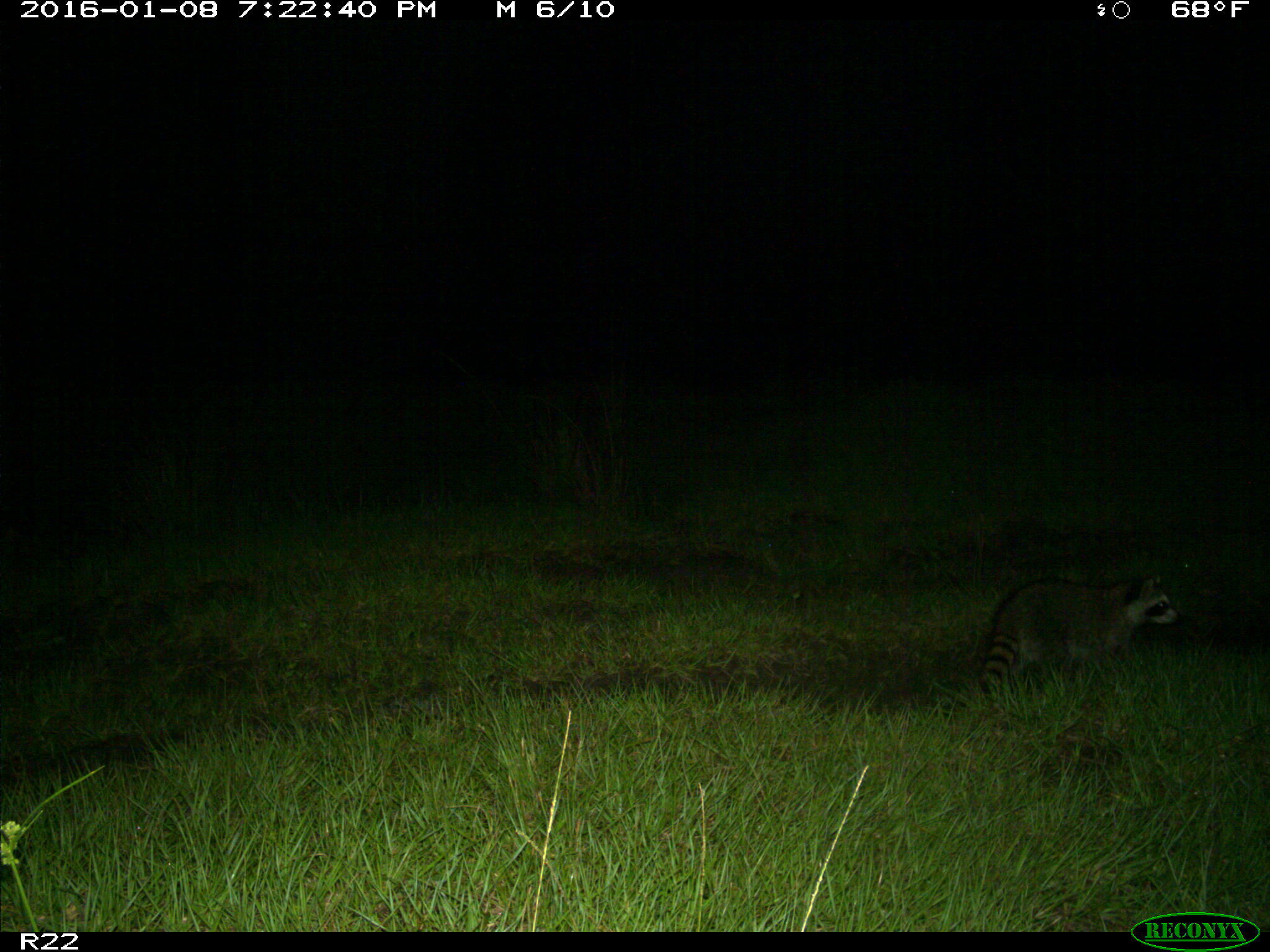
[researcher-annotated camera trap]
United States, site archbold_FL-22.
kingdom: Animalia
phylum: Chordata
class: Mammalia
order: Carnivora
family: Procyonidae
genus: Procyon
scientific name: Procyon lotor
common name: common raccoon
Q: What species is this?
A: Procyon lotor (common raccoon).